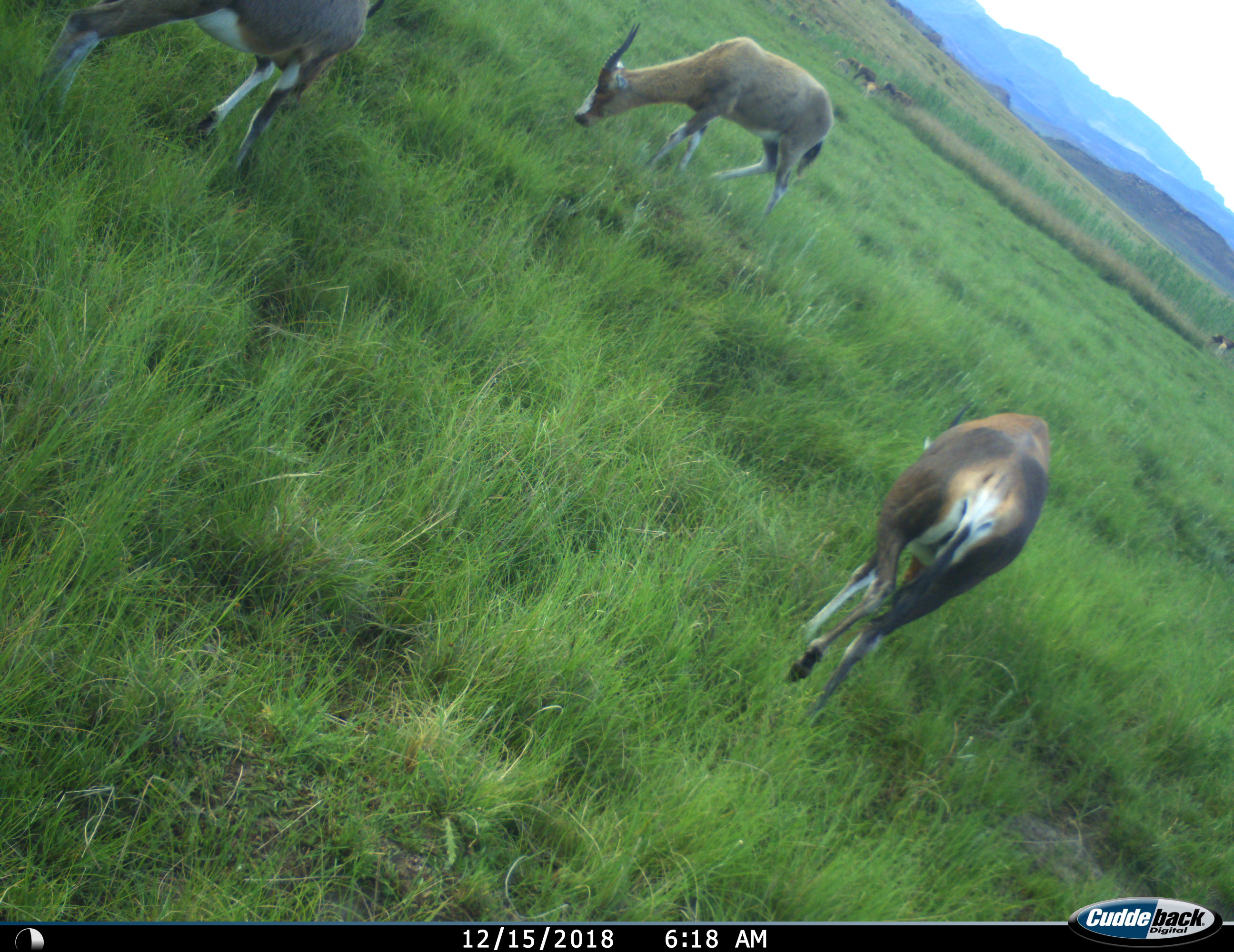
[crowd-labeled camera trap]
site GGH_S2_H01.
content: unidentified animal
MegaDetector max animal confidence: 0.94